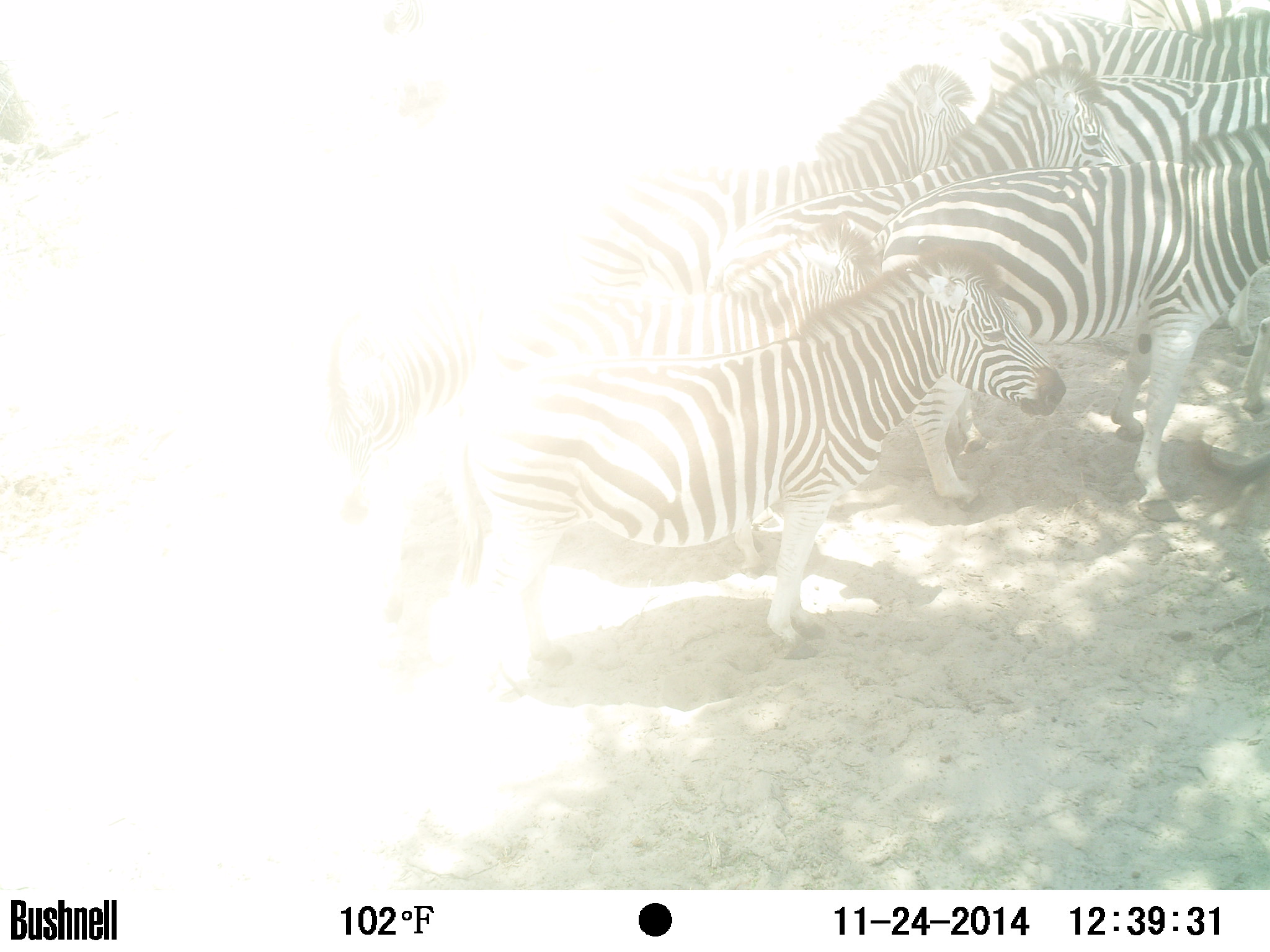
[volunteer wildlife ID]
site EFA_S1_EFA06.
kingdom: Animalia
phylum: Chordata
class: Mammalia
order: Perissodactyla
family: Equidae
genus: Equus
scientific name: Equus quagga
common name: plains zebra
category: zebraplains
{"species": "zebraplains (plains zebra) (Equus quagga)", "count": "9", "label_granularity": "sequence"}